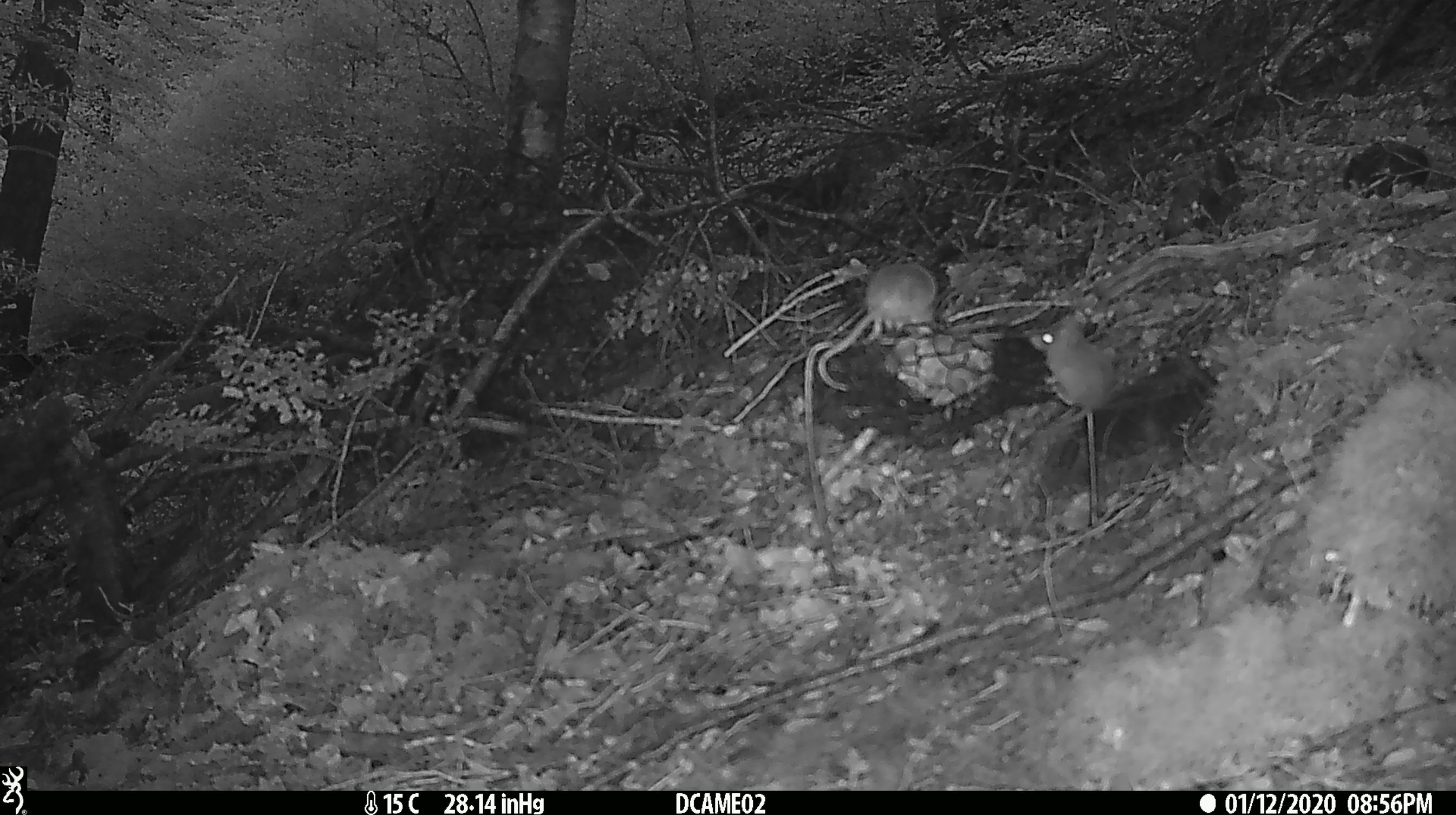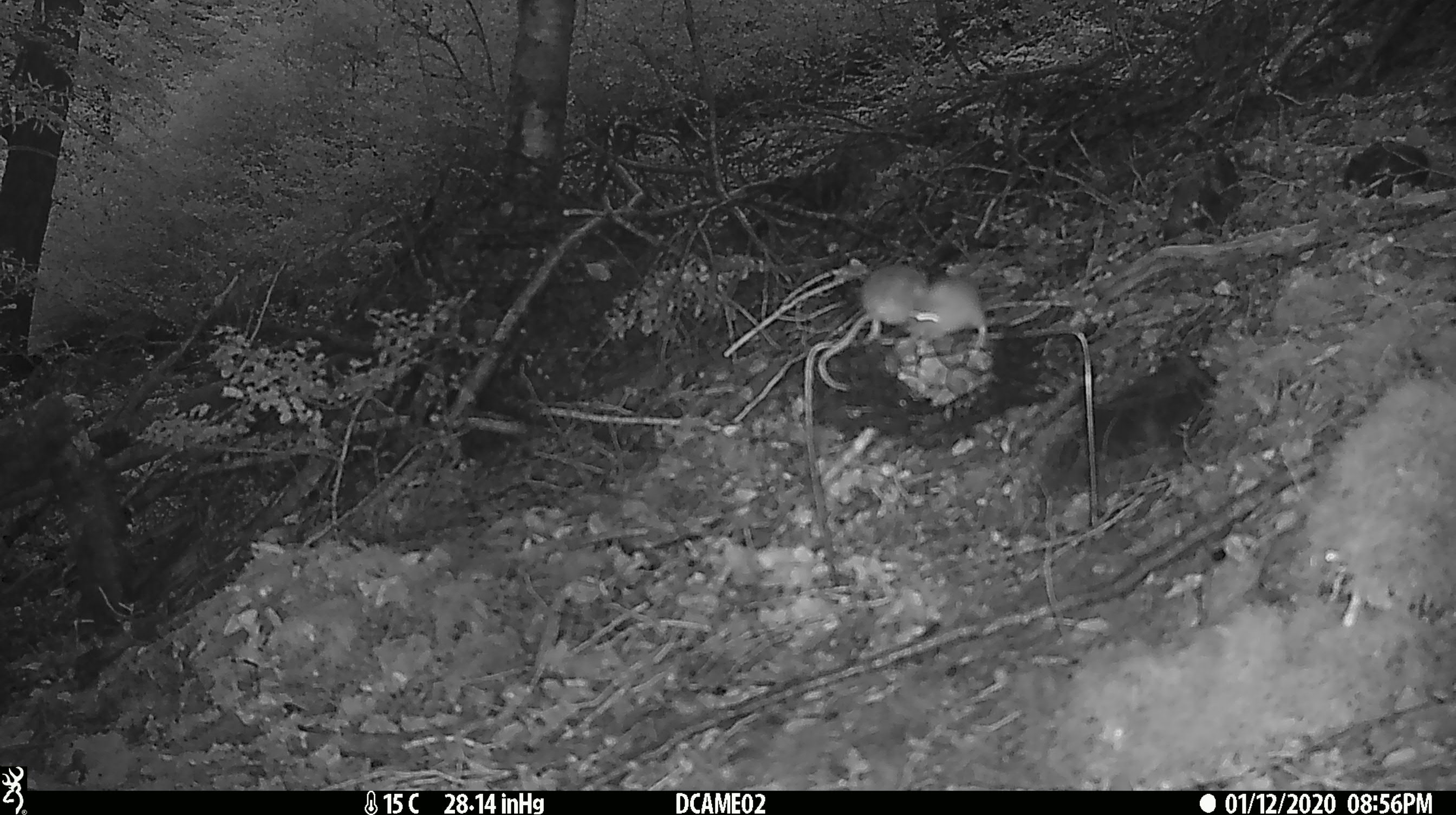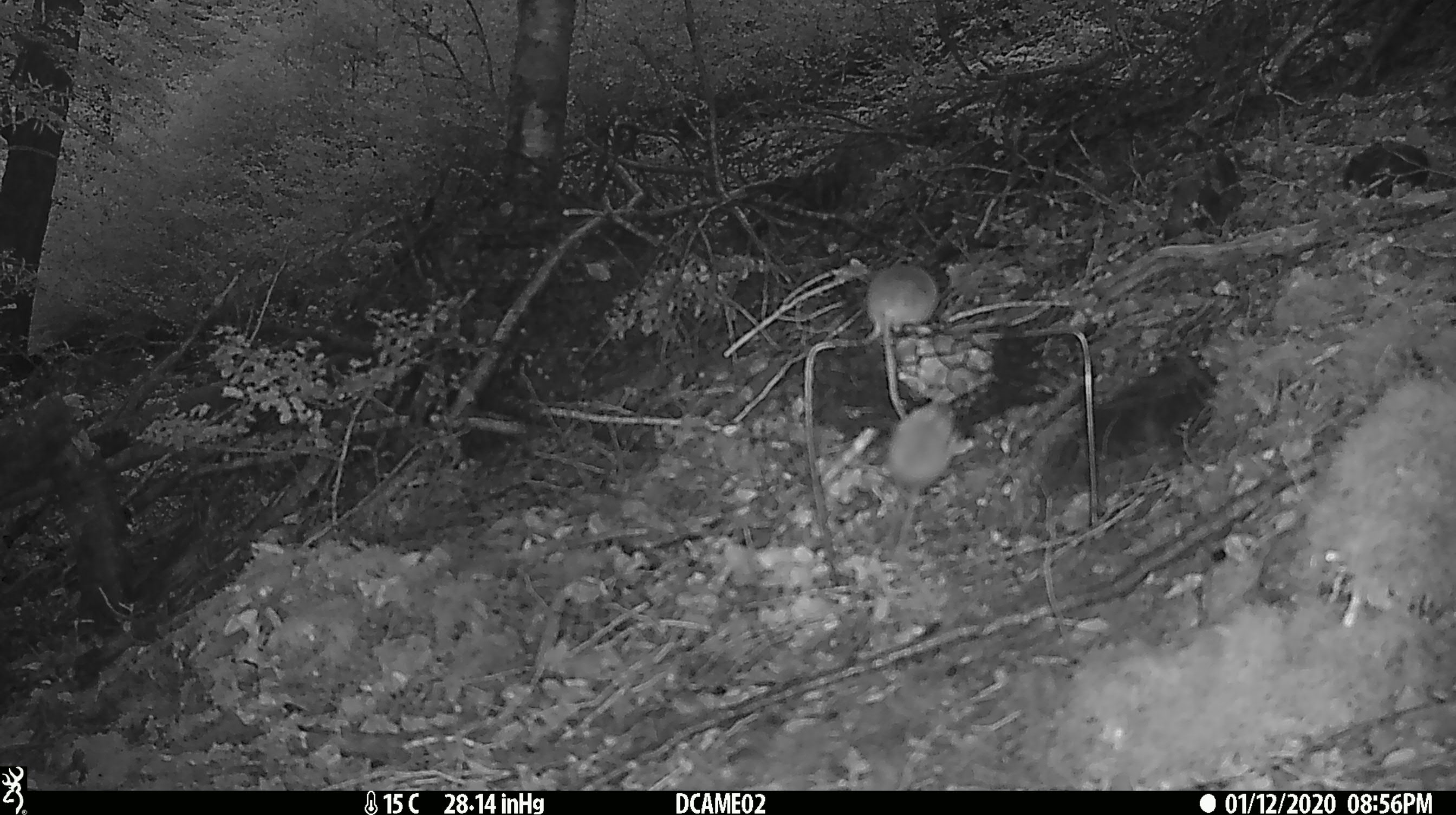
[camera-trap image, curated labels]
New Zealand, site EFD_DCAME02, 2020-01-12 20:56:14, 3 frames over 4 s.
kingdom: Animalia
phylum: Chordata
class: Mammalia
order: Rodentia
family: Muridae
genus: Mus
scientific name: Mus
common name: mouse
Mouse (Mus).